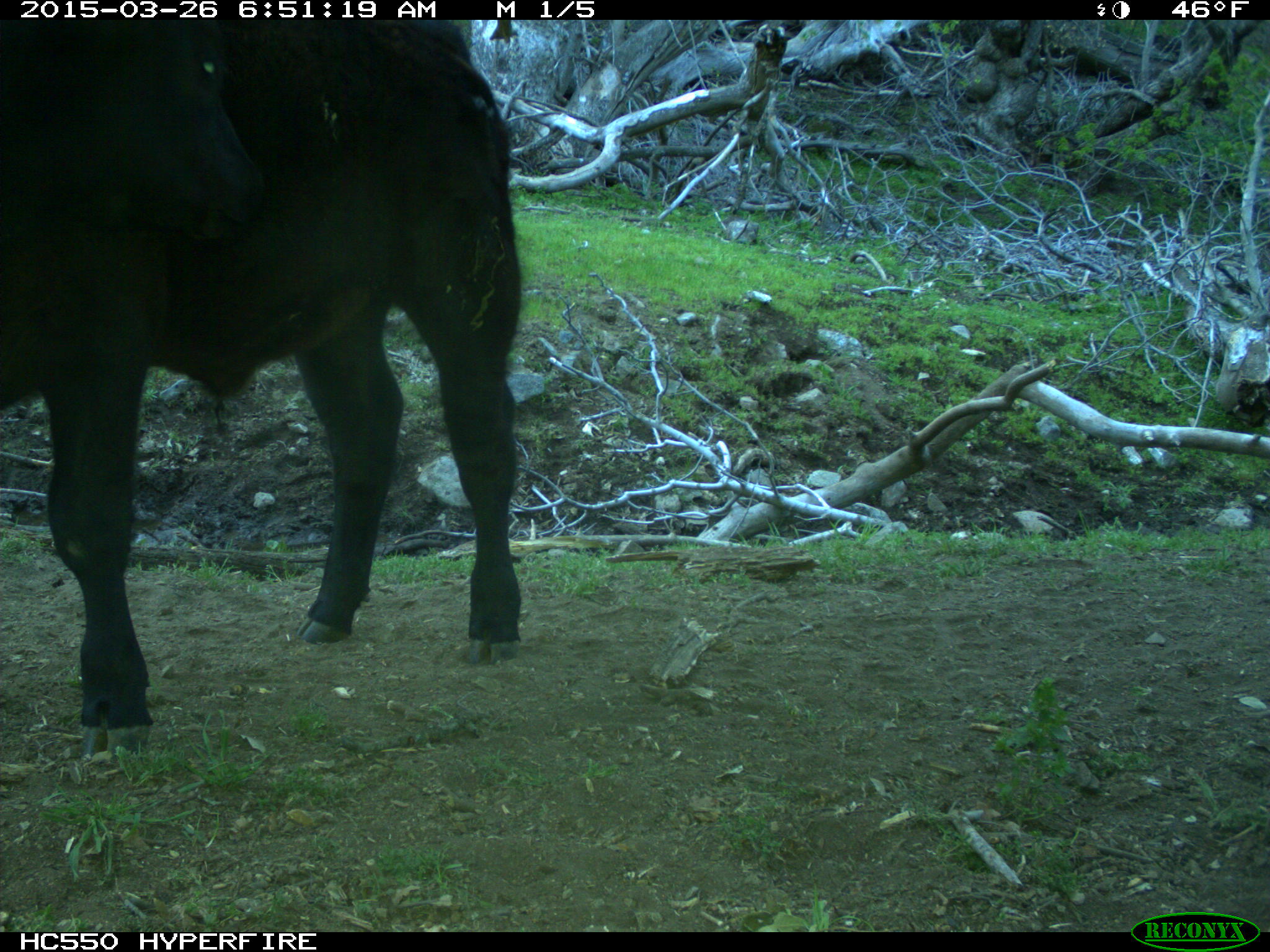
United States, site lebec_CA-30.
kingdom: Animalia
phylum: Chordata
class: Mammalia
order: Artiodactyla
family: Bovidae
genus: Bos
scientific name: Bos taurus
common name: domestic cow